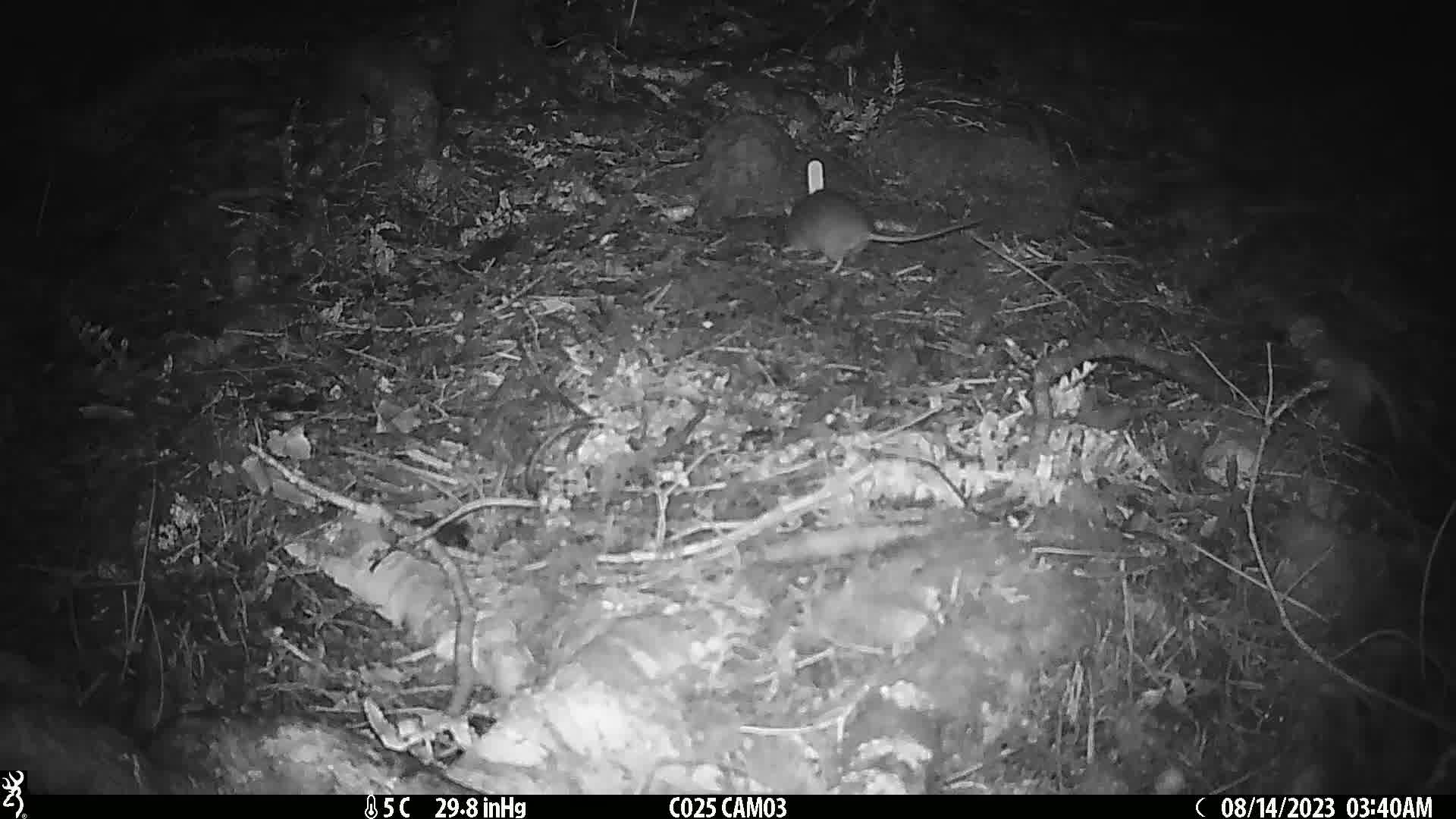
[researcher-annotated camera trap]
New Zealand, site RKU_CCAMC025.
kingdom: Animalia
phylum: Chordata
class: Mammalia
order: Rodentia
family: Muridae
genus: Rattus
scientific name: Rattus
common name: rat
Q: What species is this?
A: Rat (Rattus).